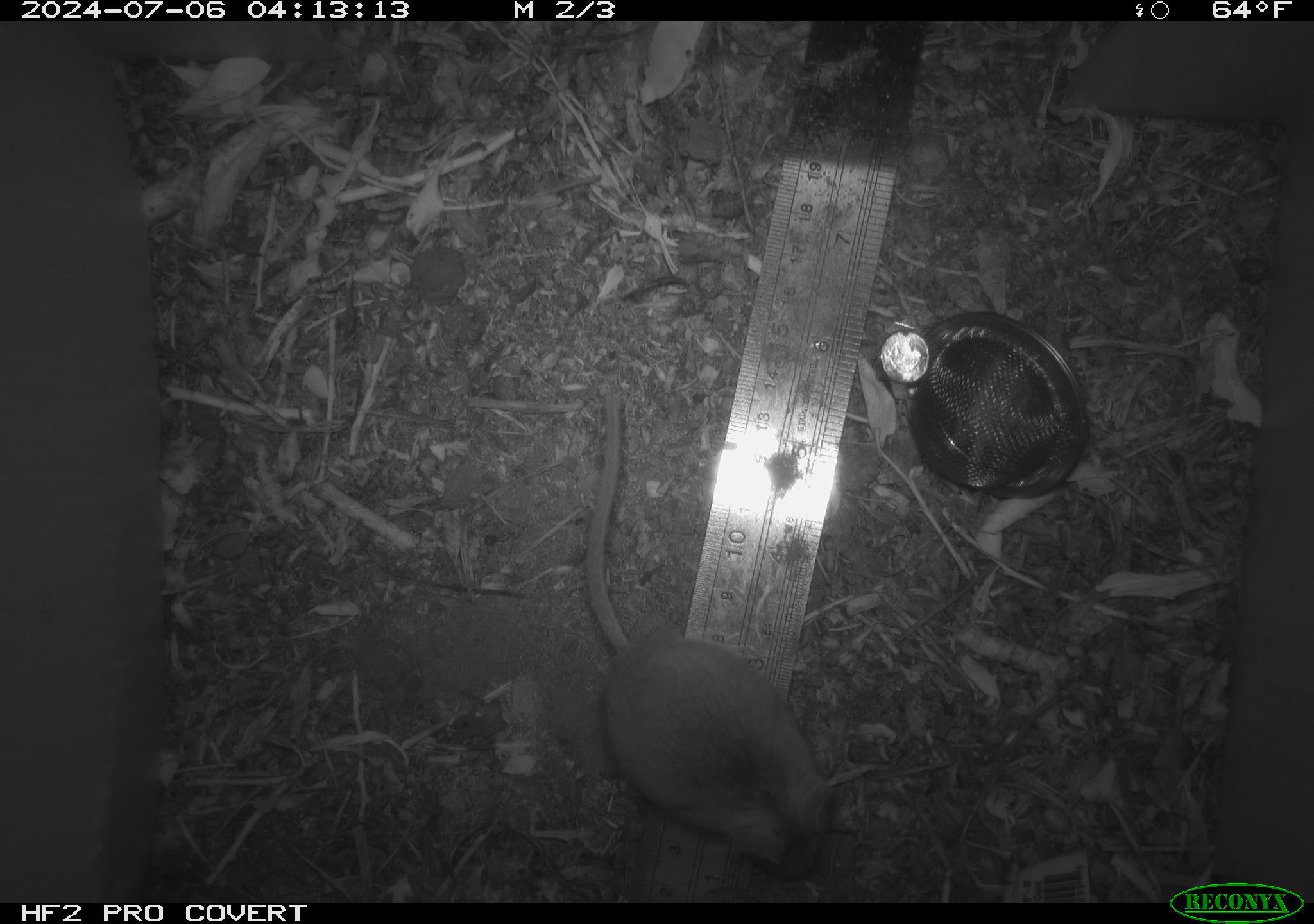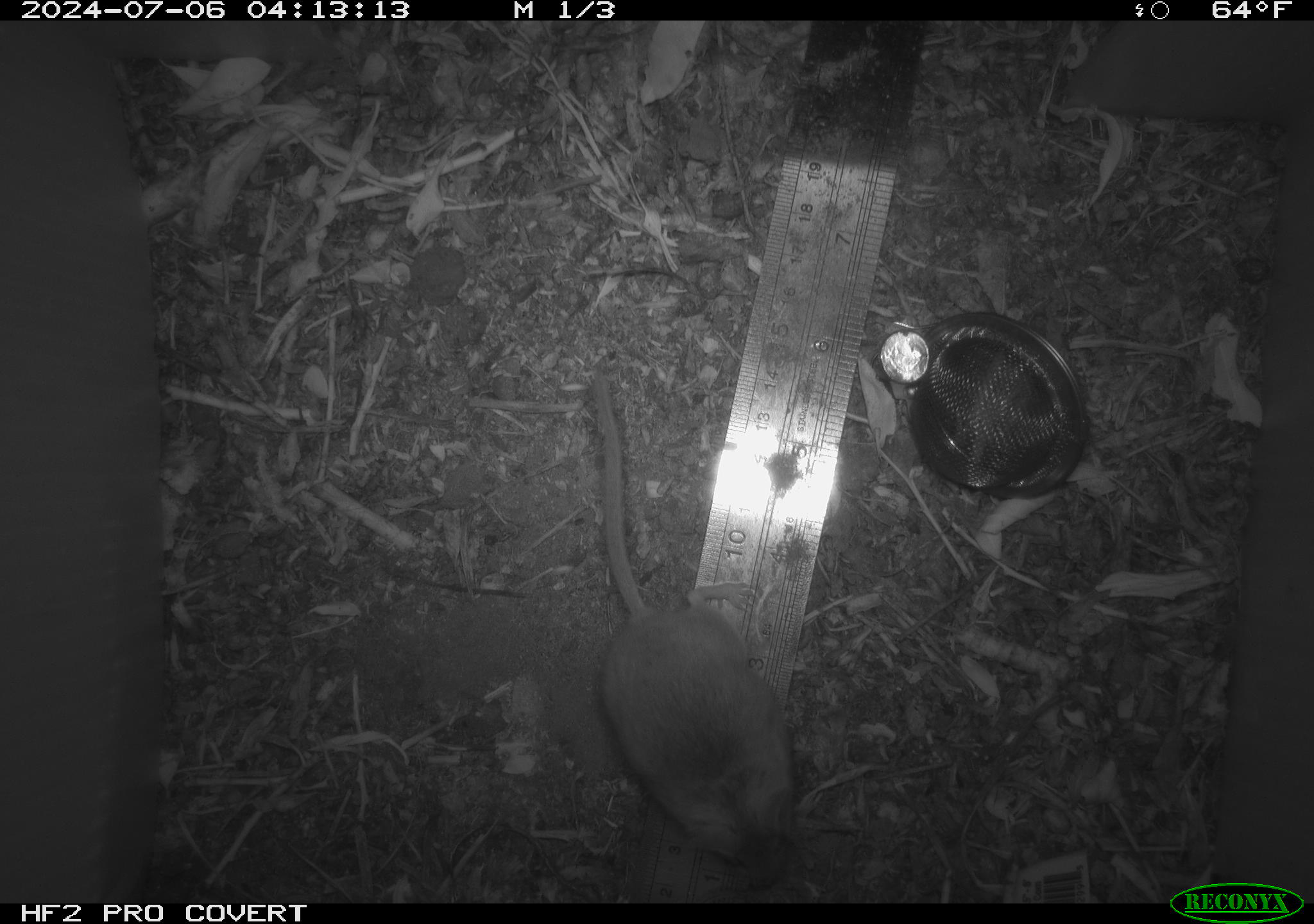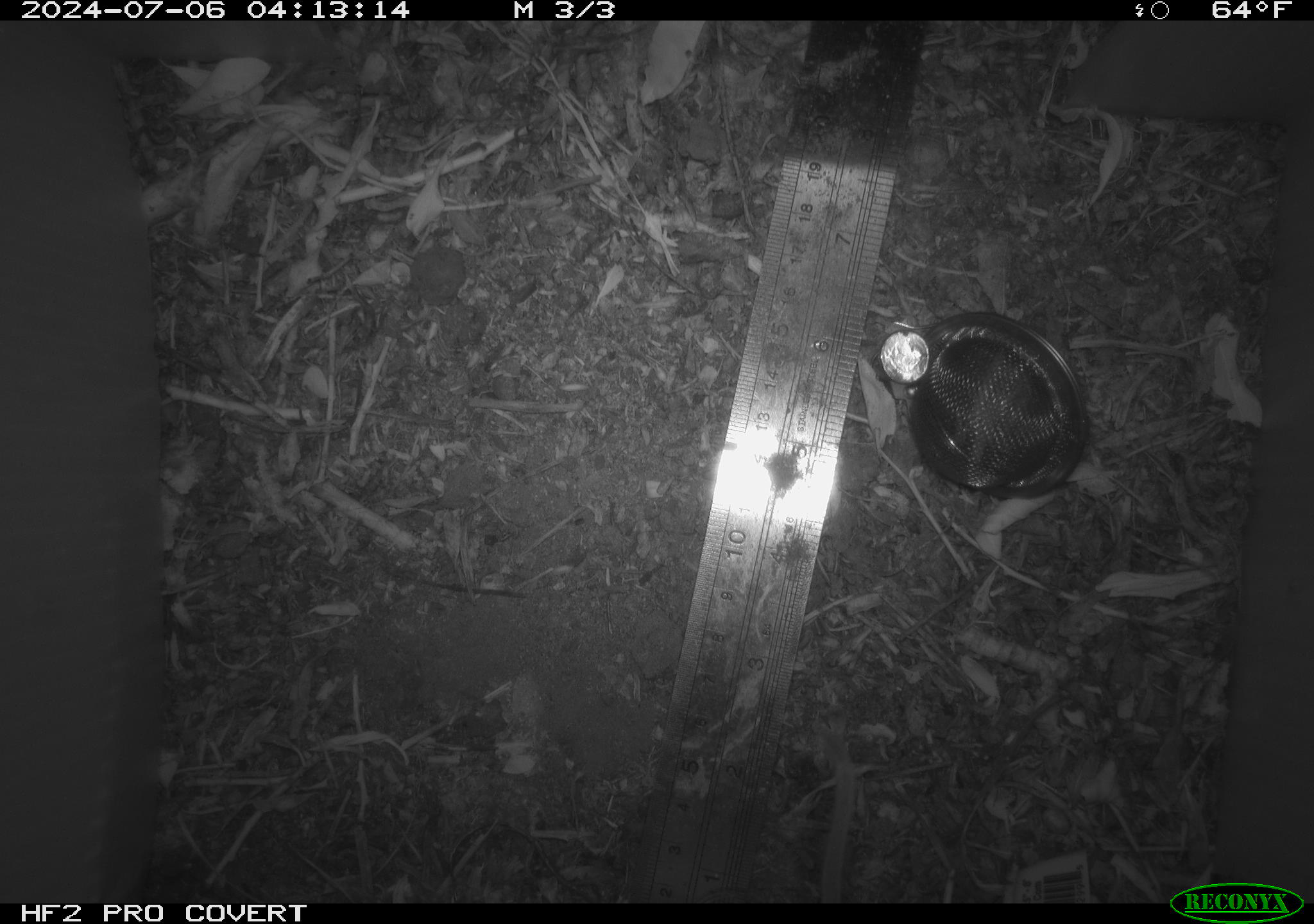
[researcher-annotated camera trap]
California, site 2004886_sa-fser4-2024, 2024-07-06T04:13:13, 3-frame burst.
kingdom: Animalia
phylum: Chordata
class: Mammalia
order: Rodentia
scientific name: Rodentia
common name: rodent